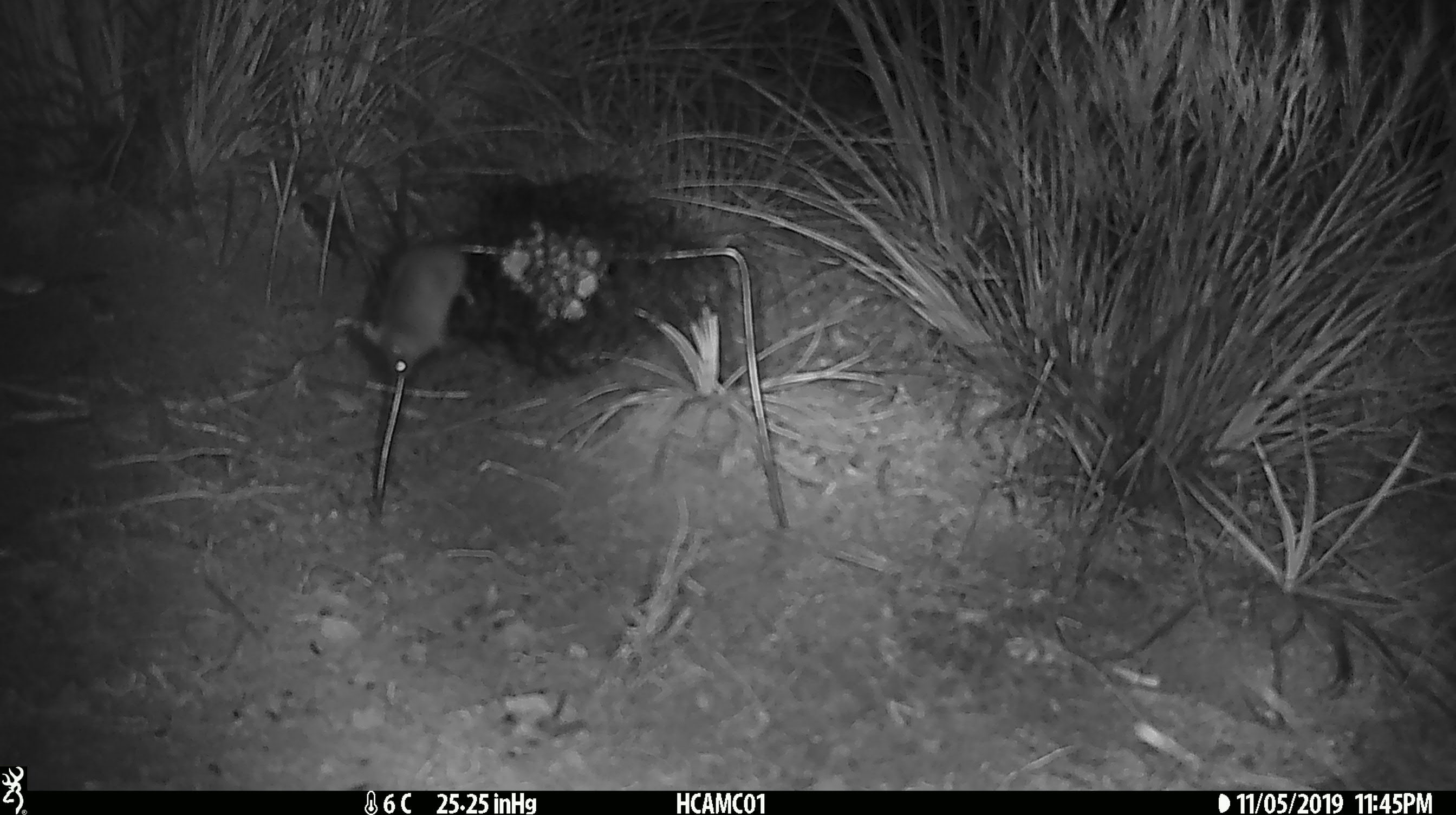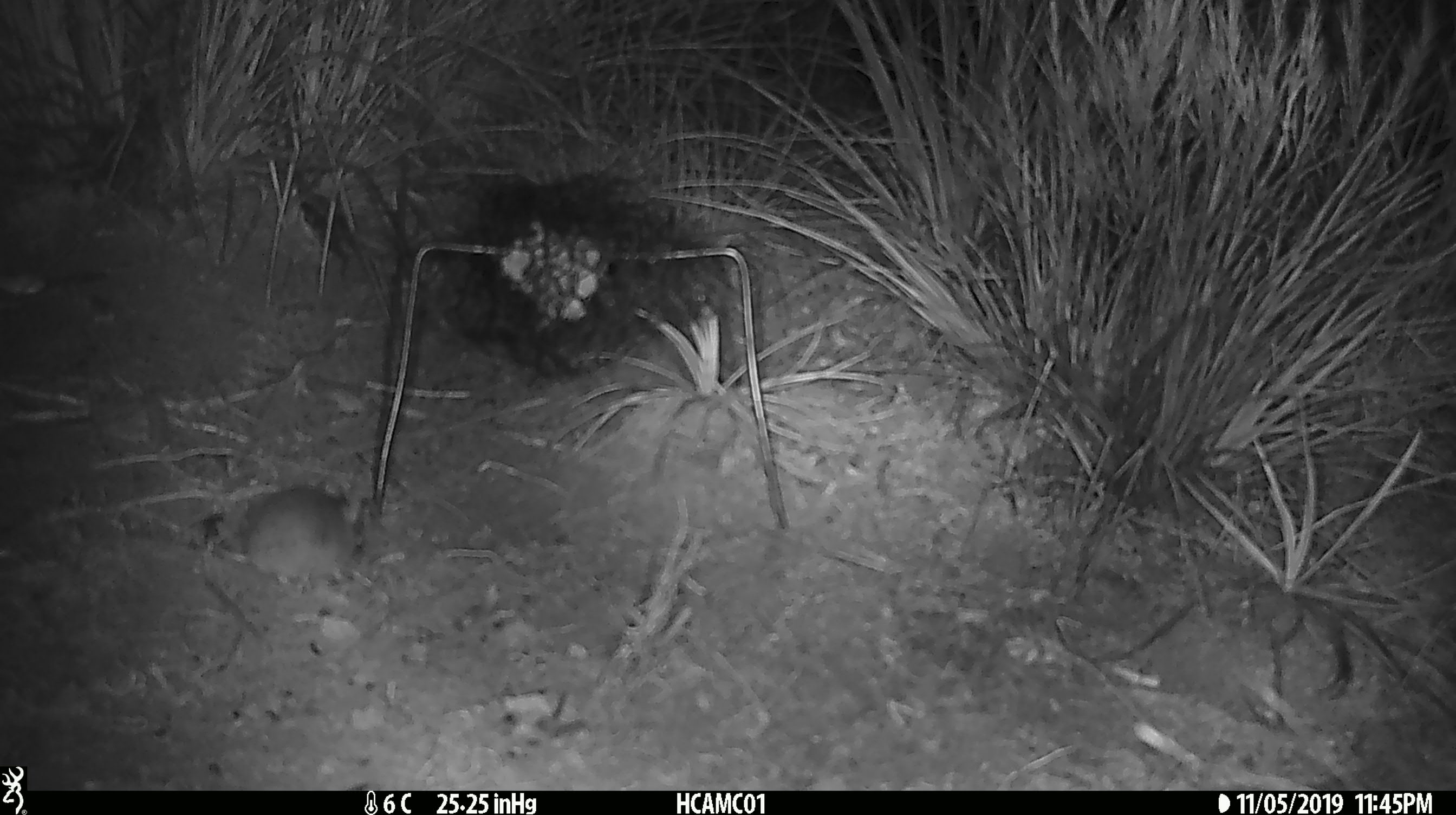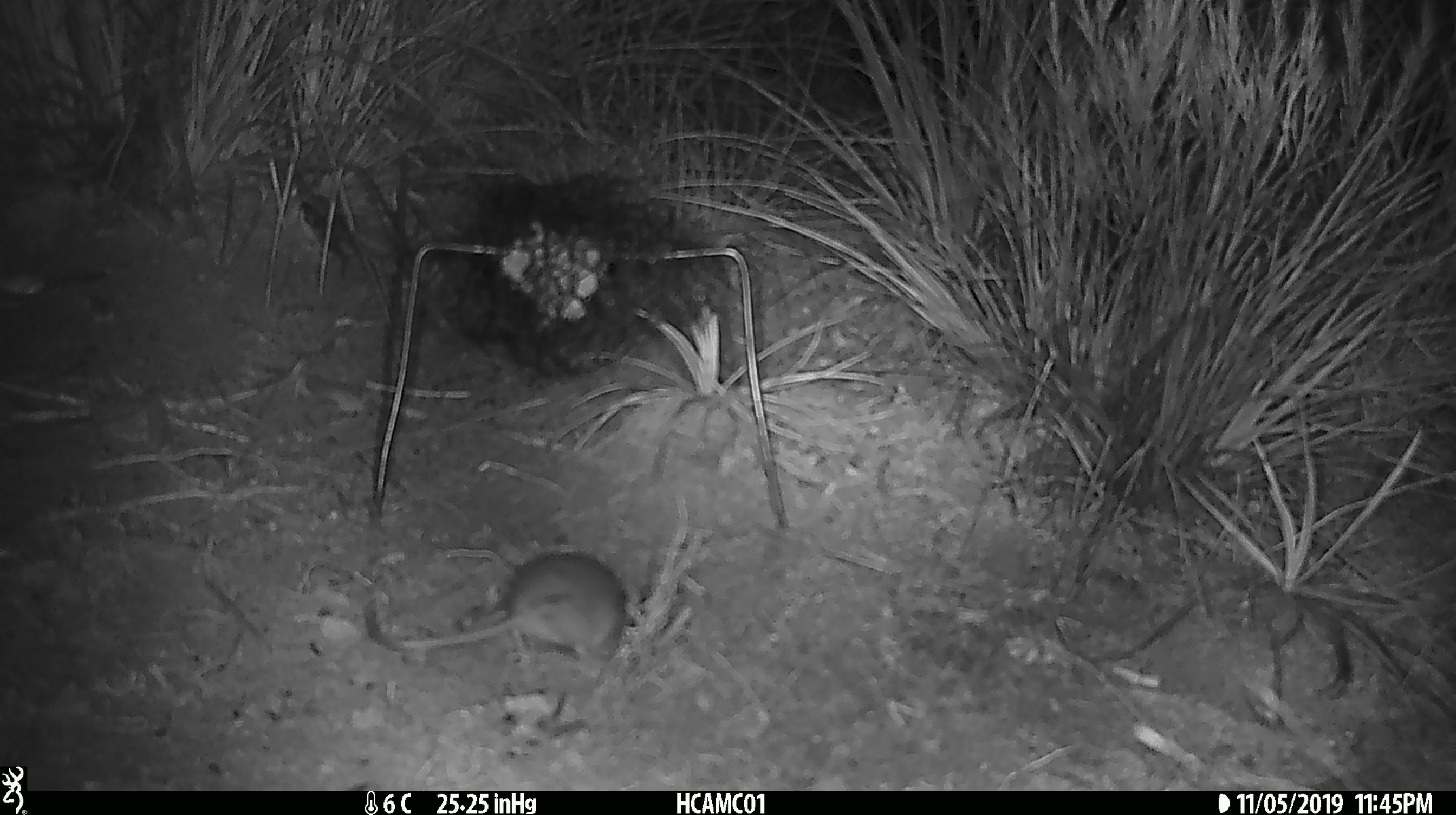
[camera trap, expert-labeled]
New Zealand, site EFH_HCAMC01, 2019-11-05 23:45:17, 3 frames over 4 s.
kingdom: Animalia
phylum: Chordata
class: Mammalia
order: Rodentia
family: Muridae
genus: Mus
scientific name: Mus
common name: mouse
Mouse (Mus).